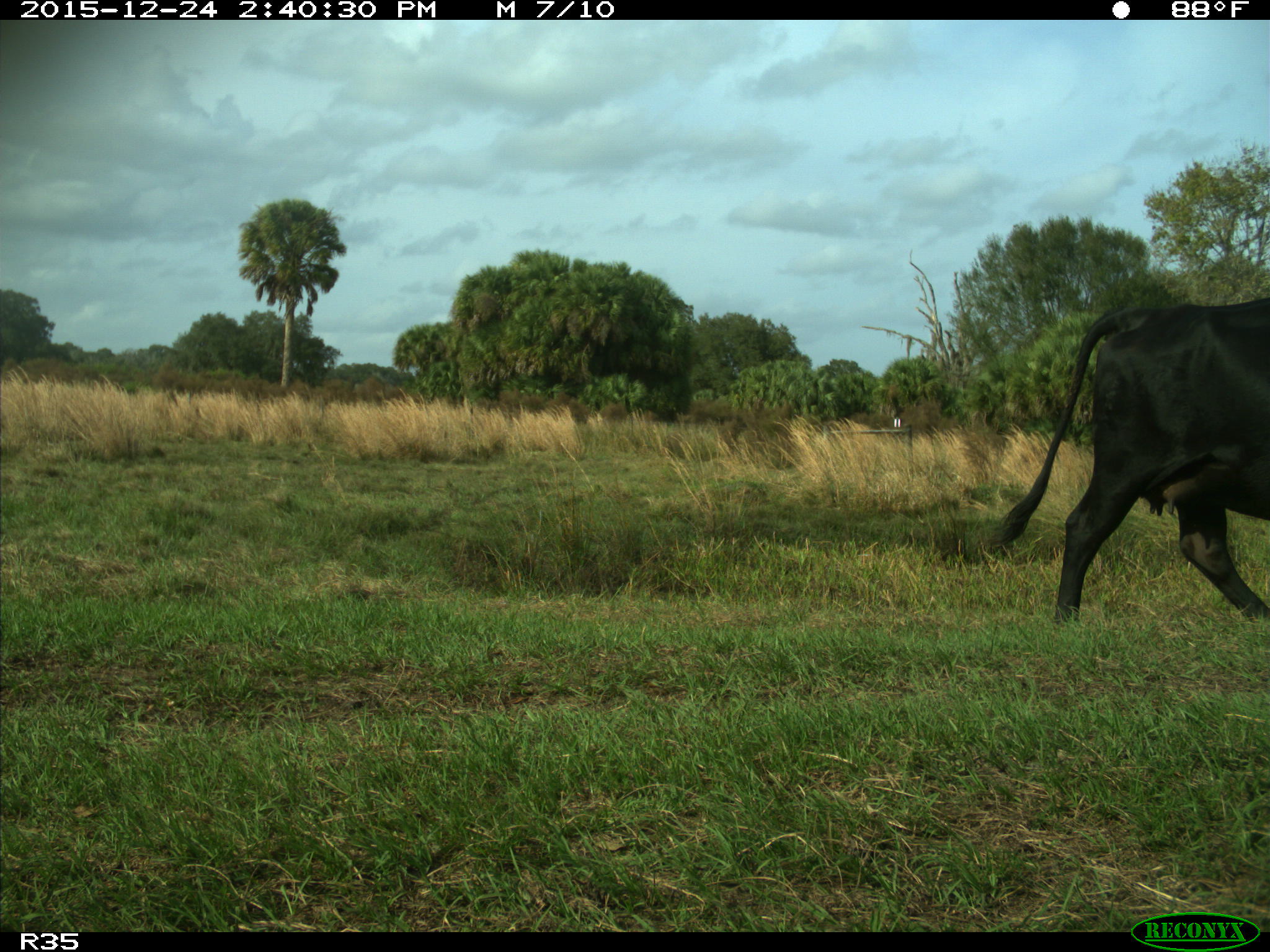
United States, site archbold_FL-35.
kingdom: Animalia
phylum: Chordata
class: Mammalia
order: Artiodactyla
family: Bovidae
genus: Bos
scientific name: Bos taurus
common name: domestic cow